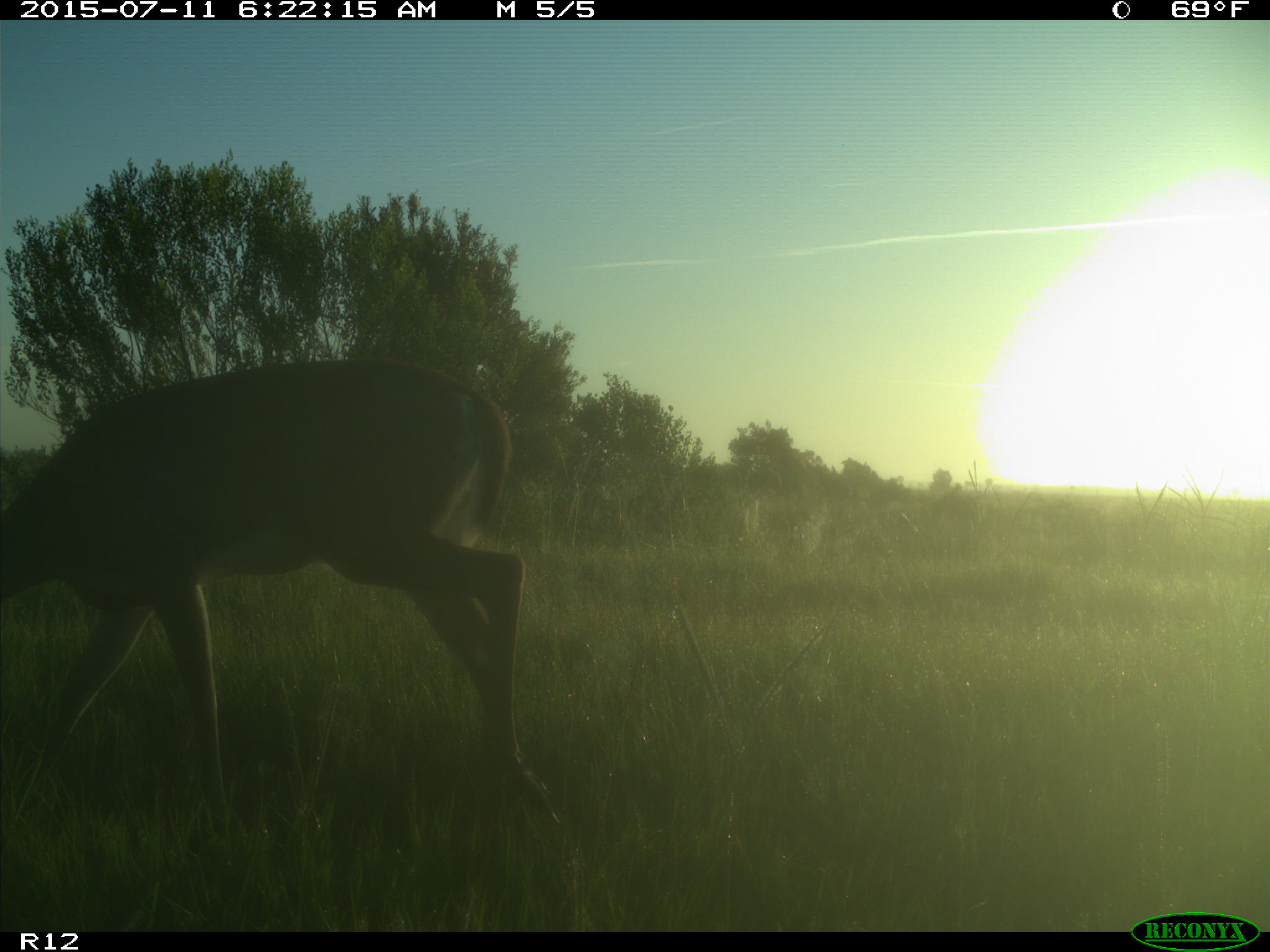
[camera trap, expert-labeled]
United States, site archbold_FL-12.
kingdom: Animalia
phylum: Chordata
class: Mammalia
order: Artiodactyla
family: Cervidae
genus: Odocoileus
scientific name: Odocoileus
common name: deer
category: unidentified deer